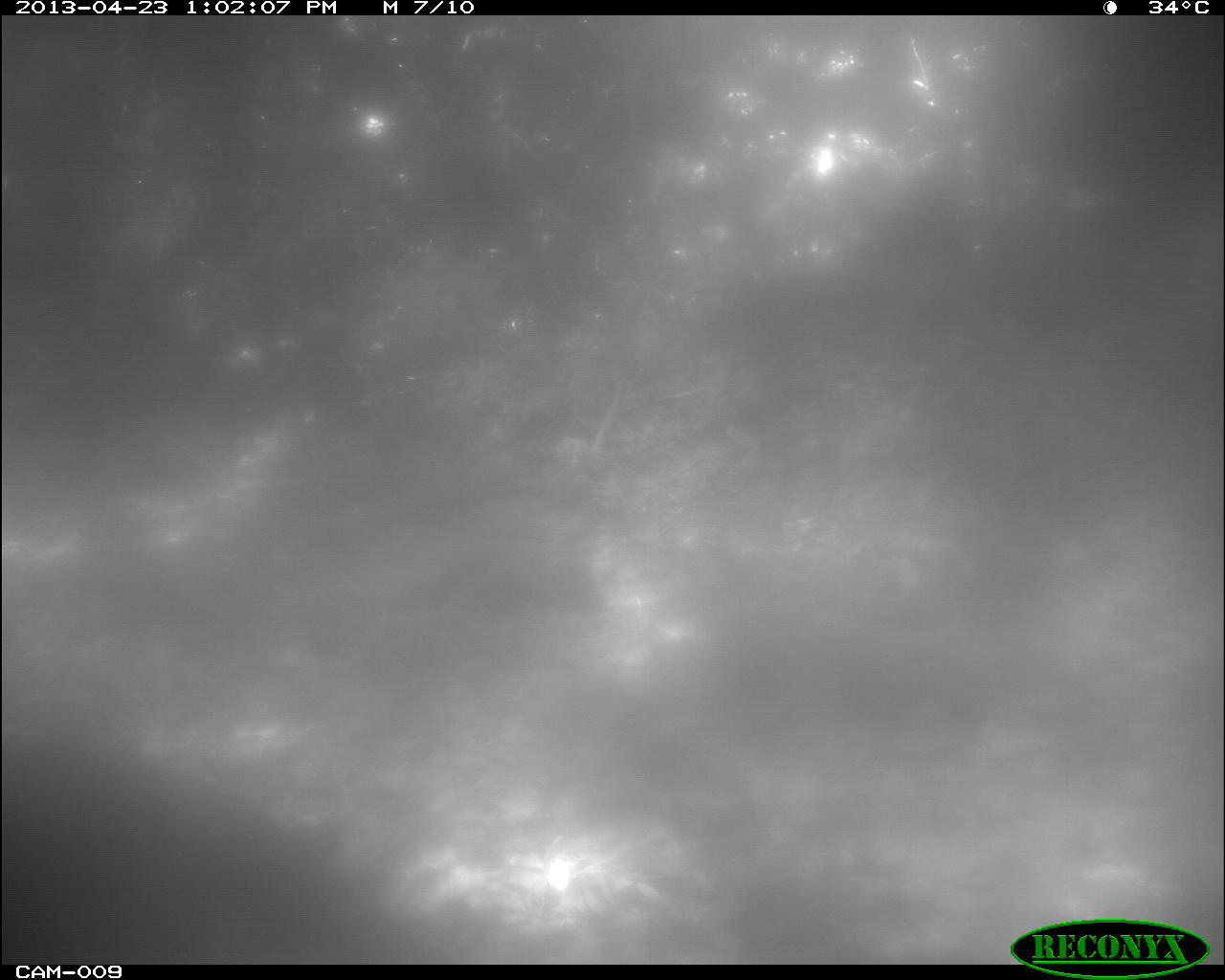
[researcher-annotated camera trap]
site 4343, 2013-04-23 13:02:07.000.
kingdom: Animalia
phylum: Chordata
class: Aves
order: Galliformes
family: Phasianidae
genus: Meleagris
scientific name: Meleagris ocellata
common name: ocellated turkey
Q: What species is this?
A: Meleagris ocellata (ocellated turkey).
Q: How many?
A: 1.